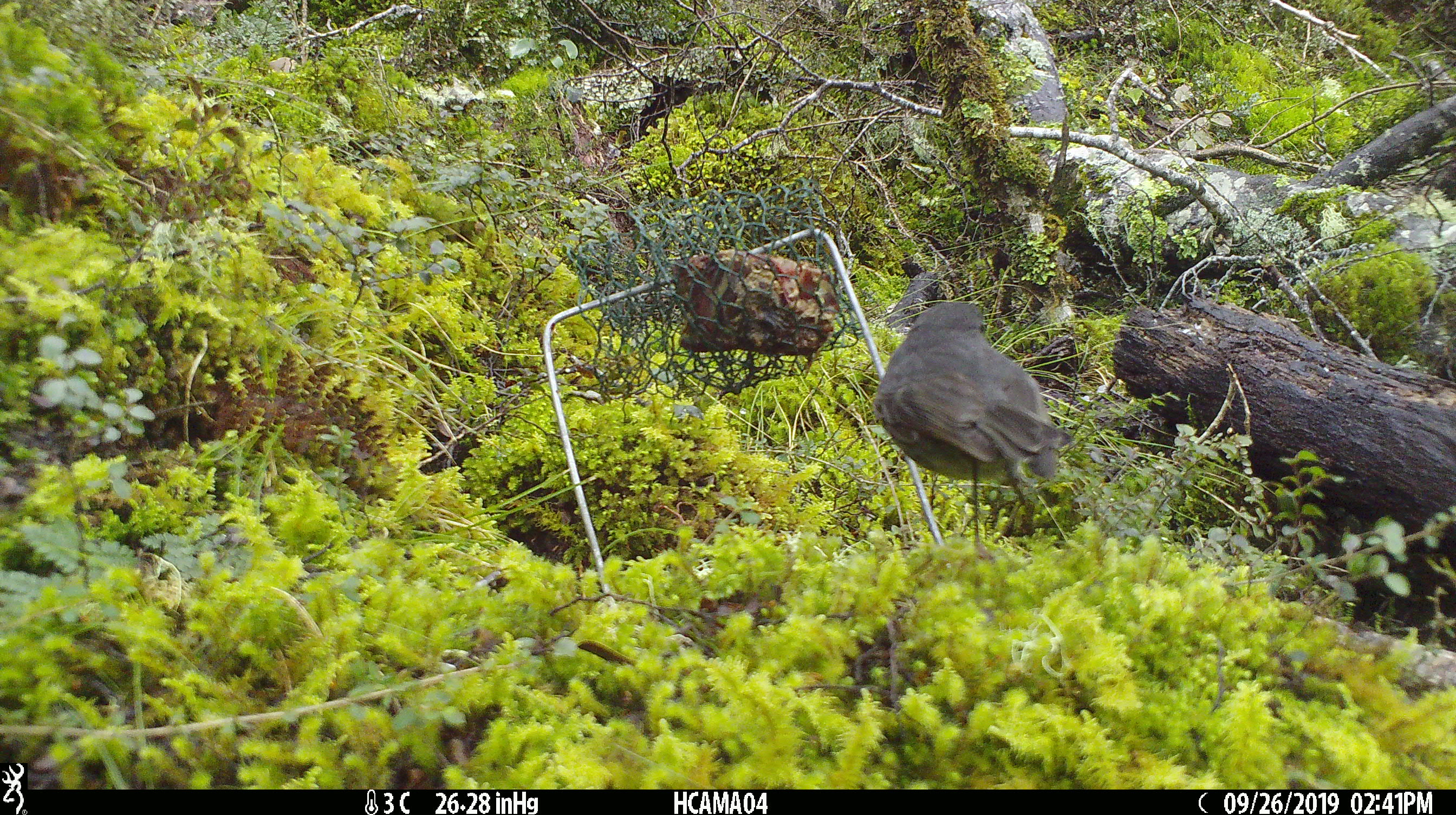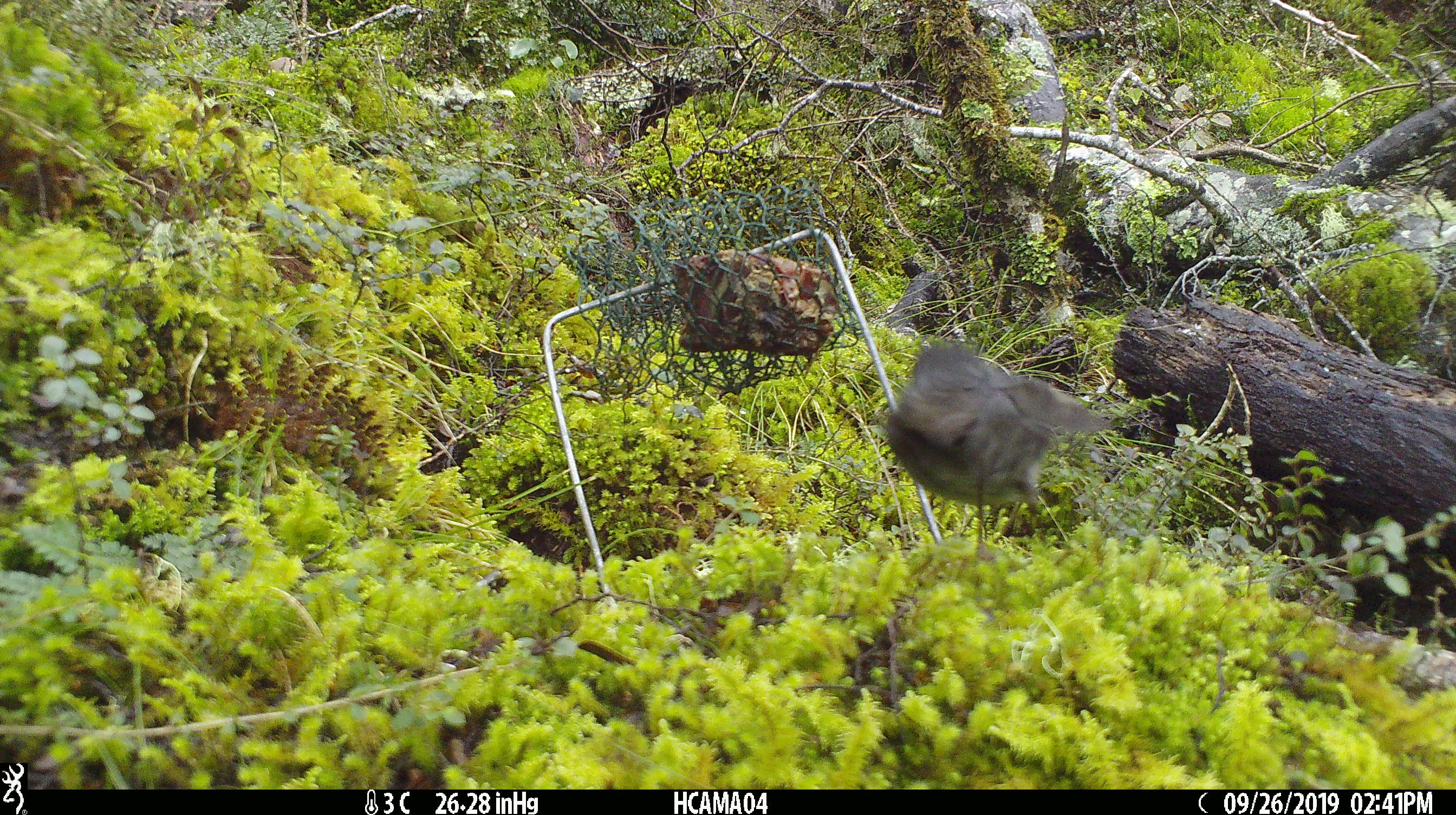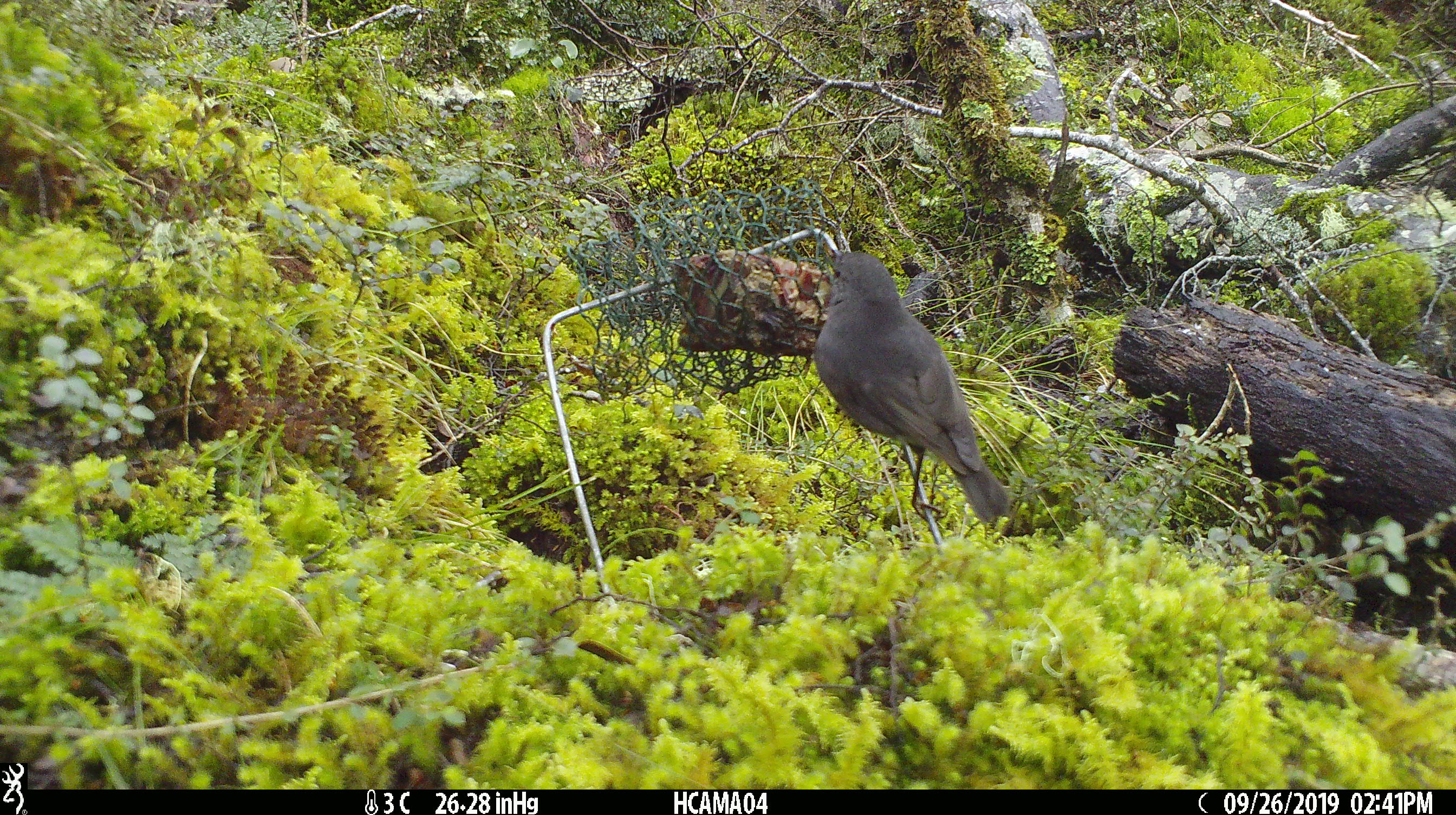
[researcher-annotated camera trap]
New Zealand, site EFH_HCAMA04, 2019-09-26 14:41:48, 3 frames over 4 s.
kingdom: Animalia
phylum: Chordata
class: Aves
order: Passeriformes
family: Petroicidae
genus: Petroica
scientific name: Petroica australis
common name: new zealand robin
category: robin